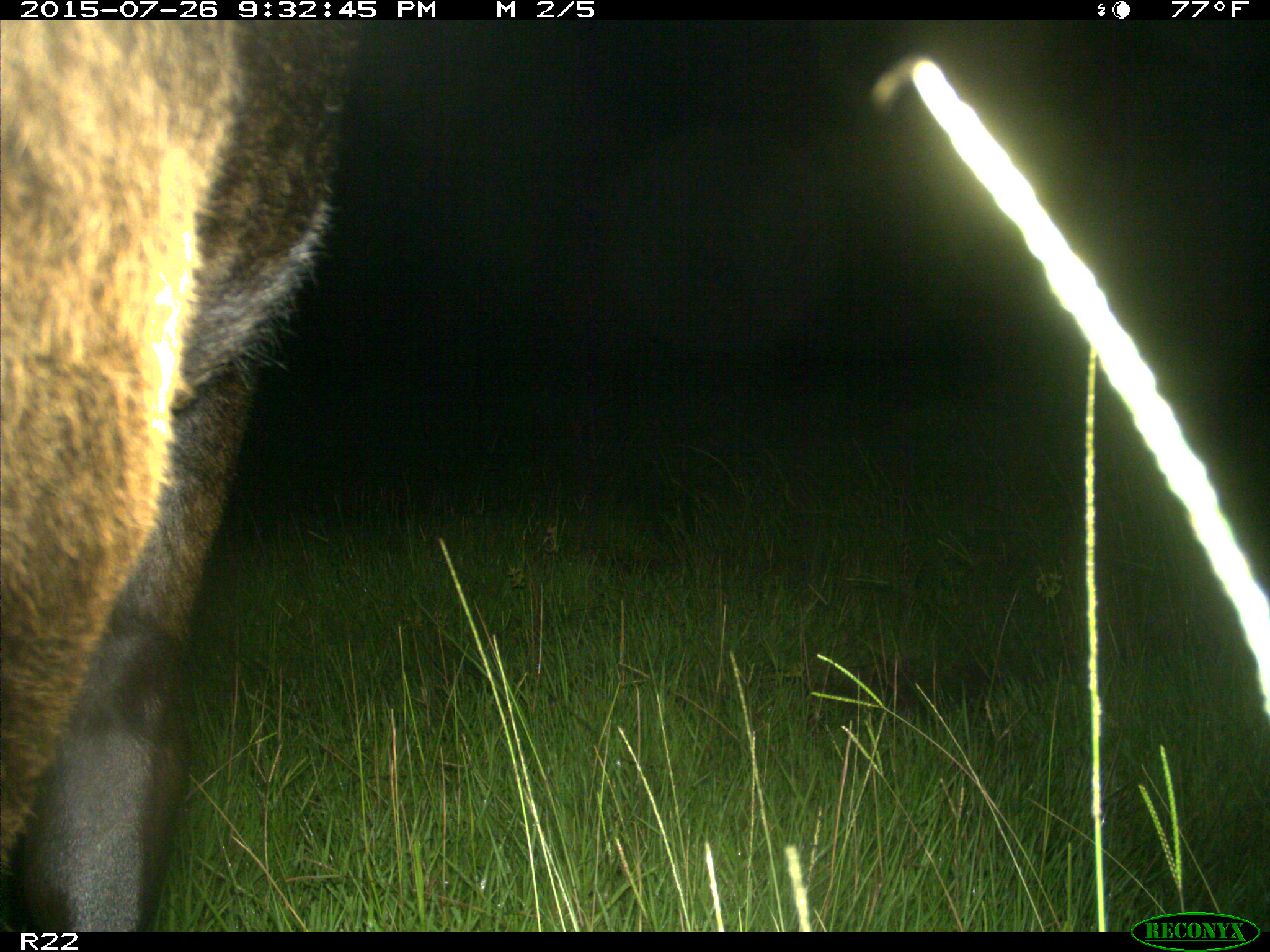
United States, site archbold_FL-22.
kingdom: Animalia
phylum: Chordata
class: Mammalia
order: Artiodactyla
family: Bovidae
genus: Bos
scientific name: Bos taurus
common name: domestic cow